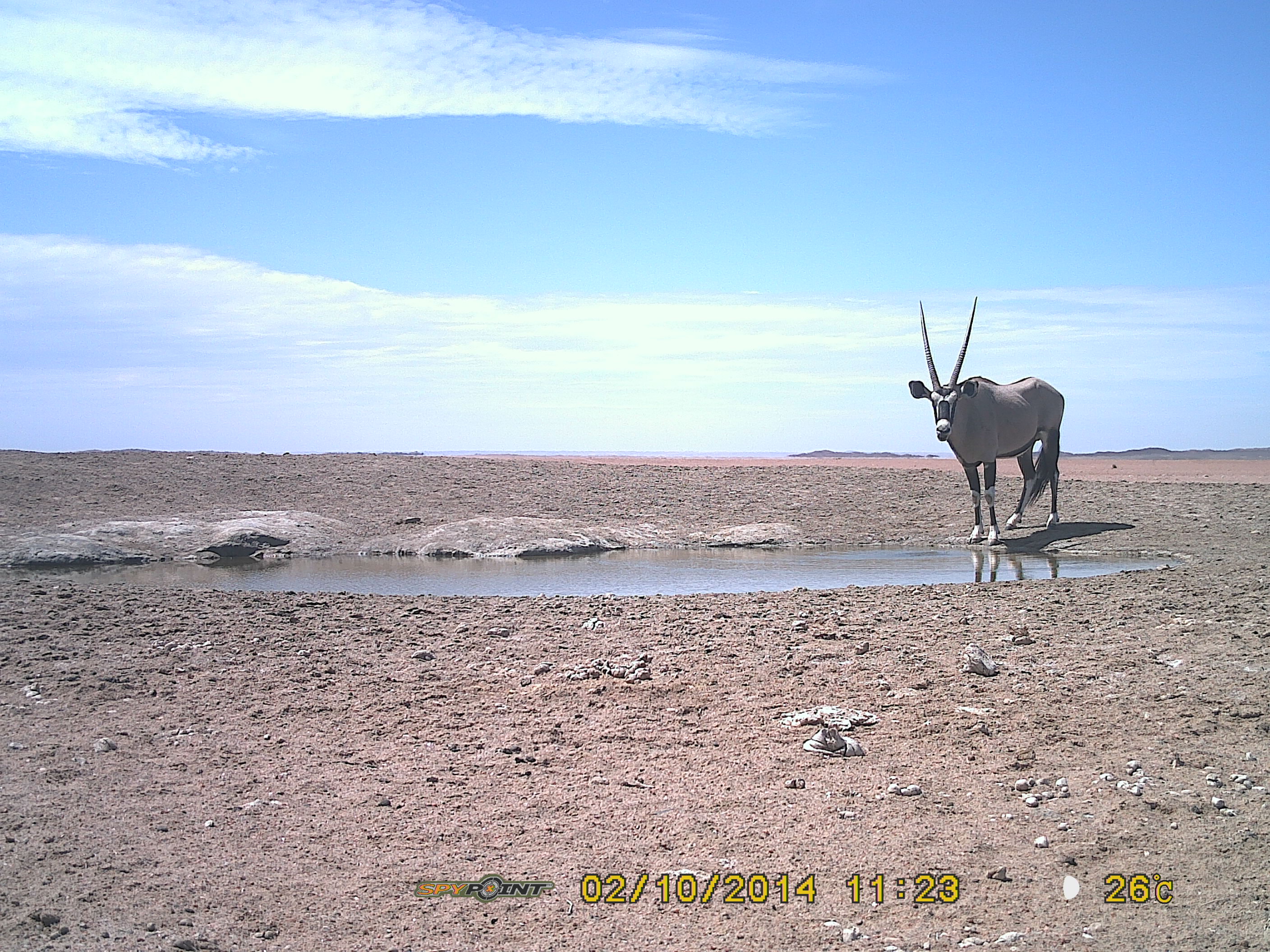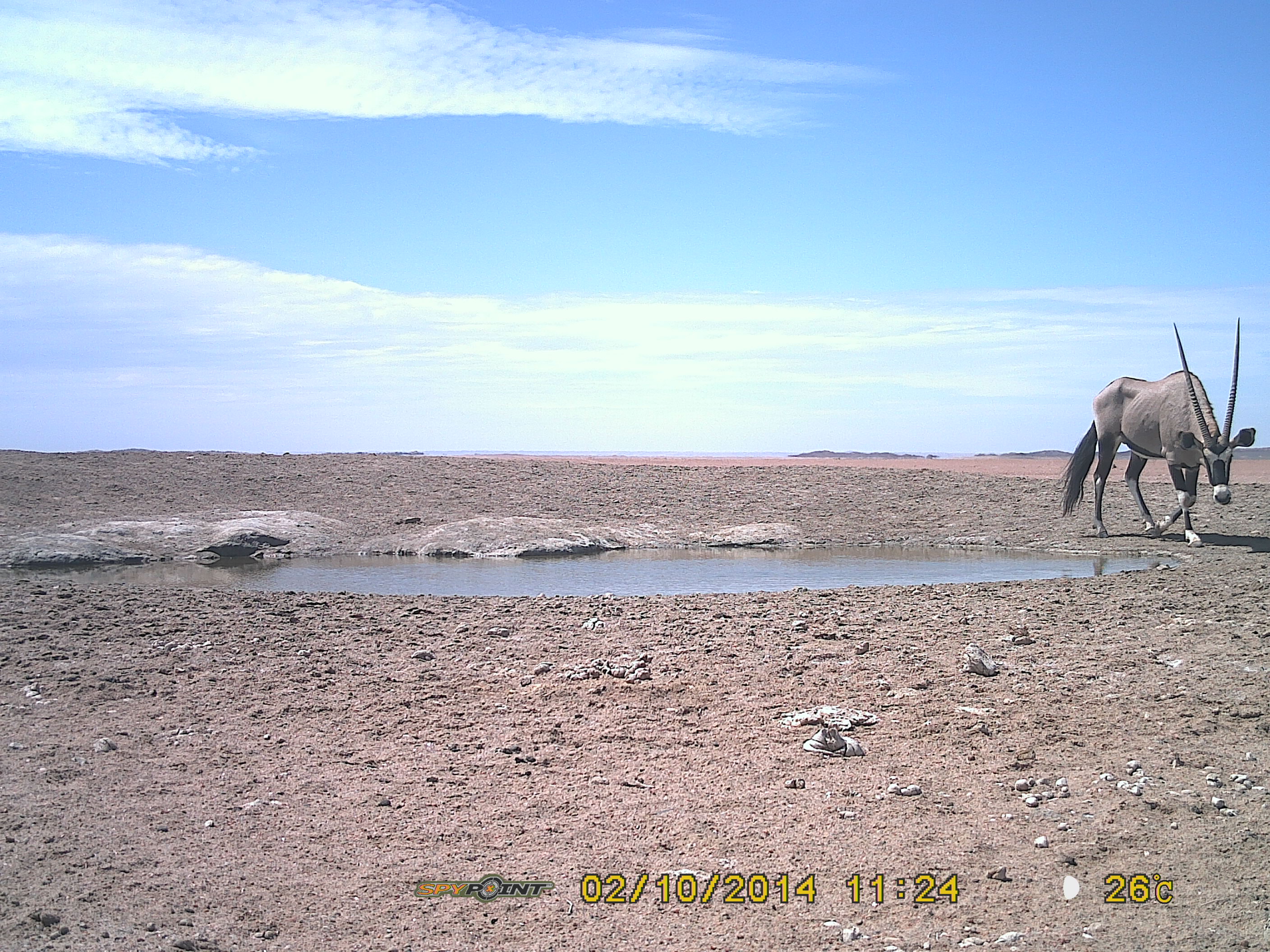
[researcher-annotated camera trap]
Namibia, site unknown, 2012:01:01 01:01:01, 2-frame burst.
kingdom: Animalia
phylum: Chordata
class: Mammalia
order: Artiodactyla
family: Bovidae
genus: Oryx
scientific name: Oryx gazella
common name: gemsbok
Oryx gazella (gemsbok).